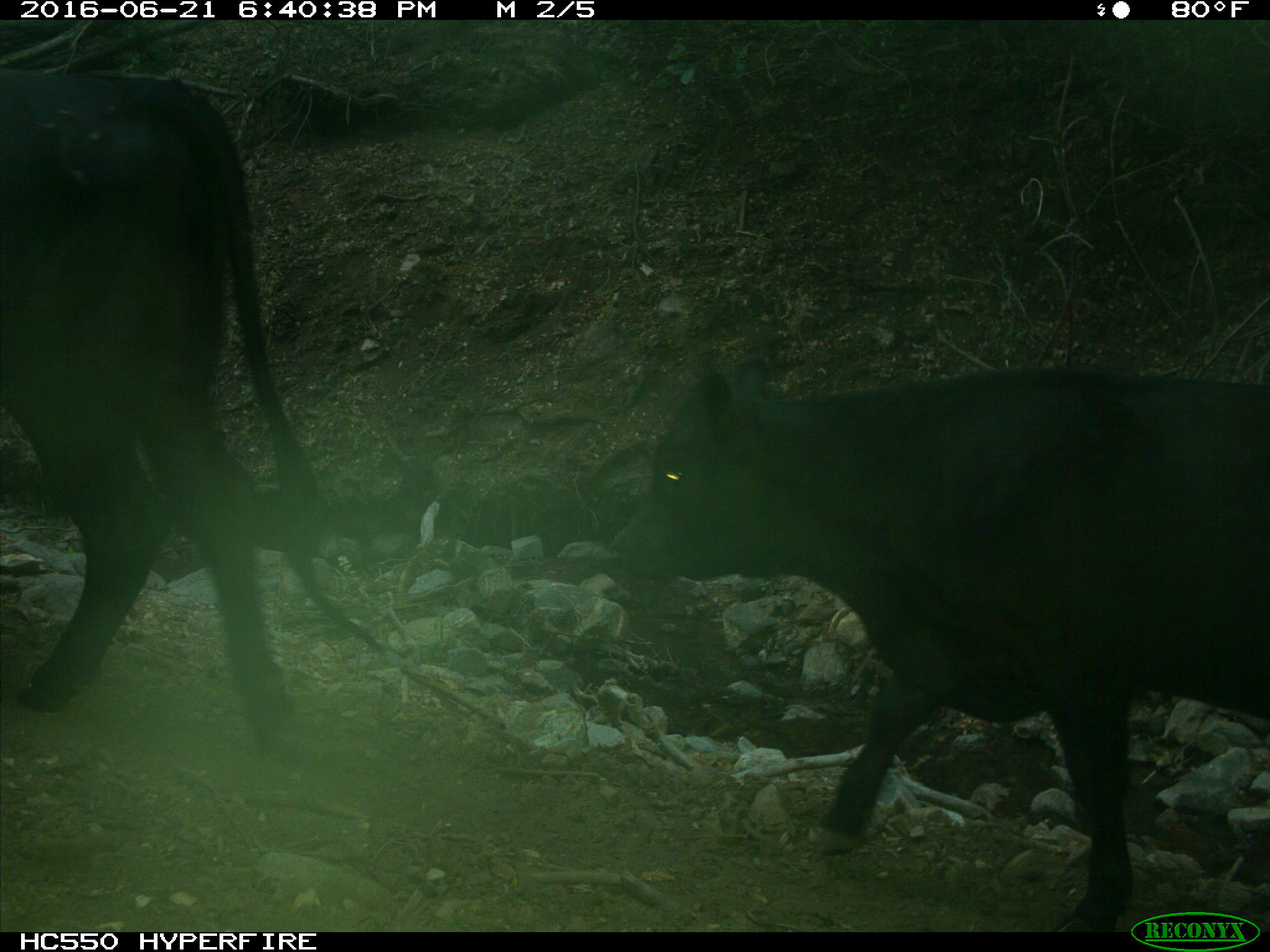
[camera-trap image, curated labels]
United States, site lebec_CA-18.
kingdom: Animalia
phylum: Chordata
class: Mammalia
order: Artiodactyla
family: Bovidae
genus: Bos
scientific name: Bos taurus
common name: domestic cow